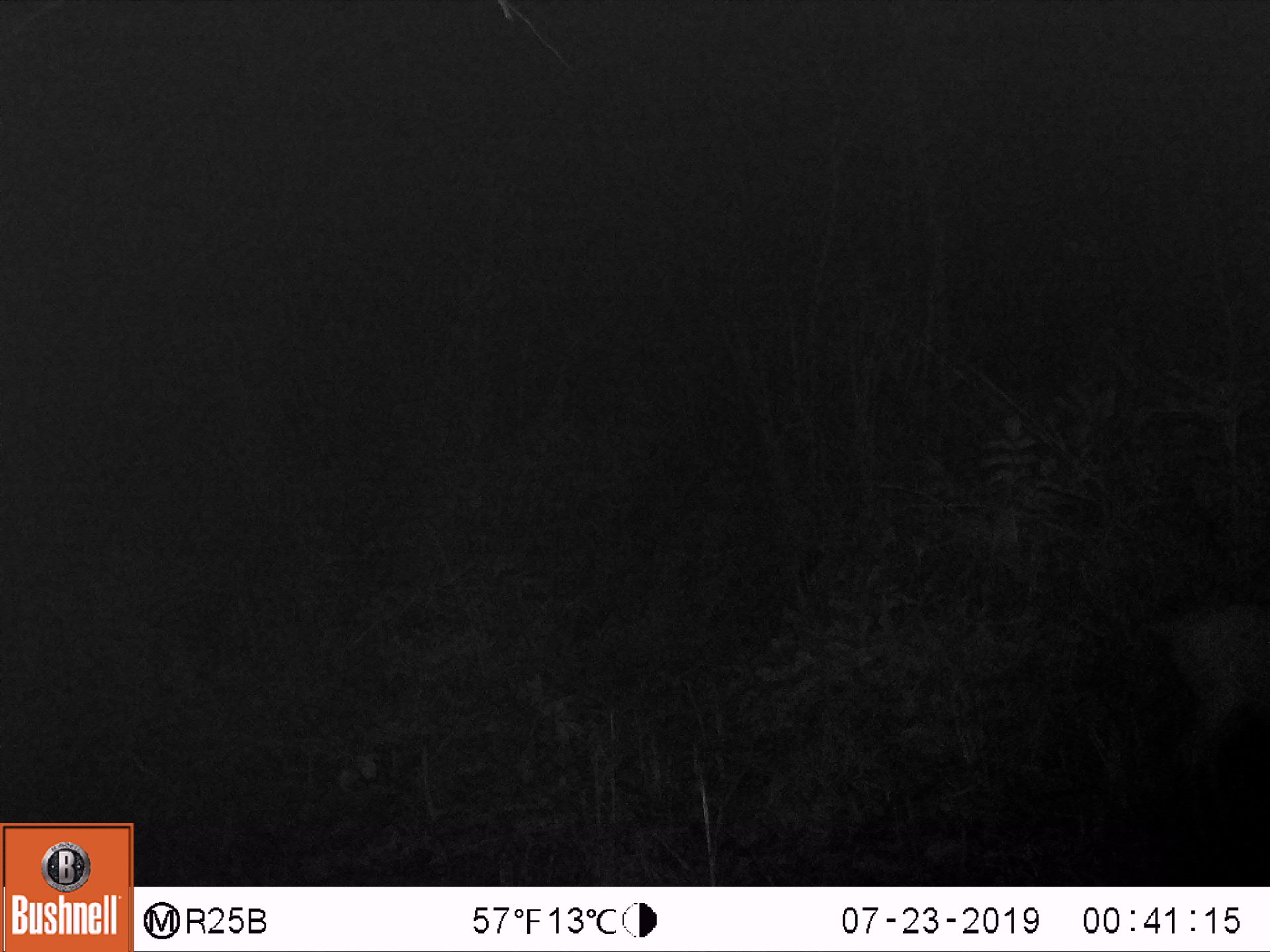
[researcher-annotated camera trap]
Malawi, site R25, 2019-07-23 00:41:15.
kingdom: Animalia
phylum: Chordata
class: Mammalia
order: Artiodactyla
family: Bovidae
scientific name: Antilopinae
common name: small antelope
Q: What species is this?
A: Small antelope (Antilopinae).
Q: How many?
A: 1.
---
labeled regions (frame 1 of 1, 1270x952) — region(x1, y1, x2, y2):
small antelope: region(1104, 563, 1269, 817)